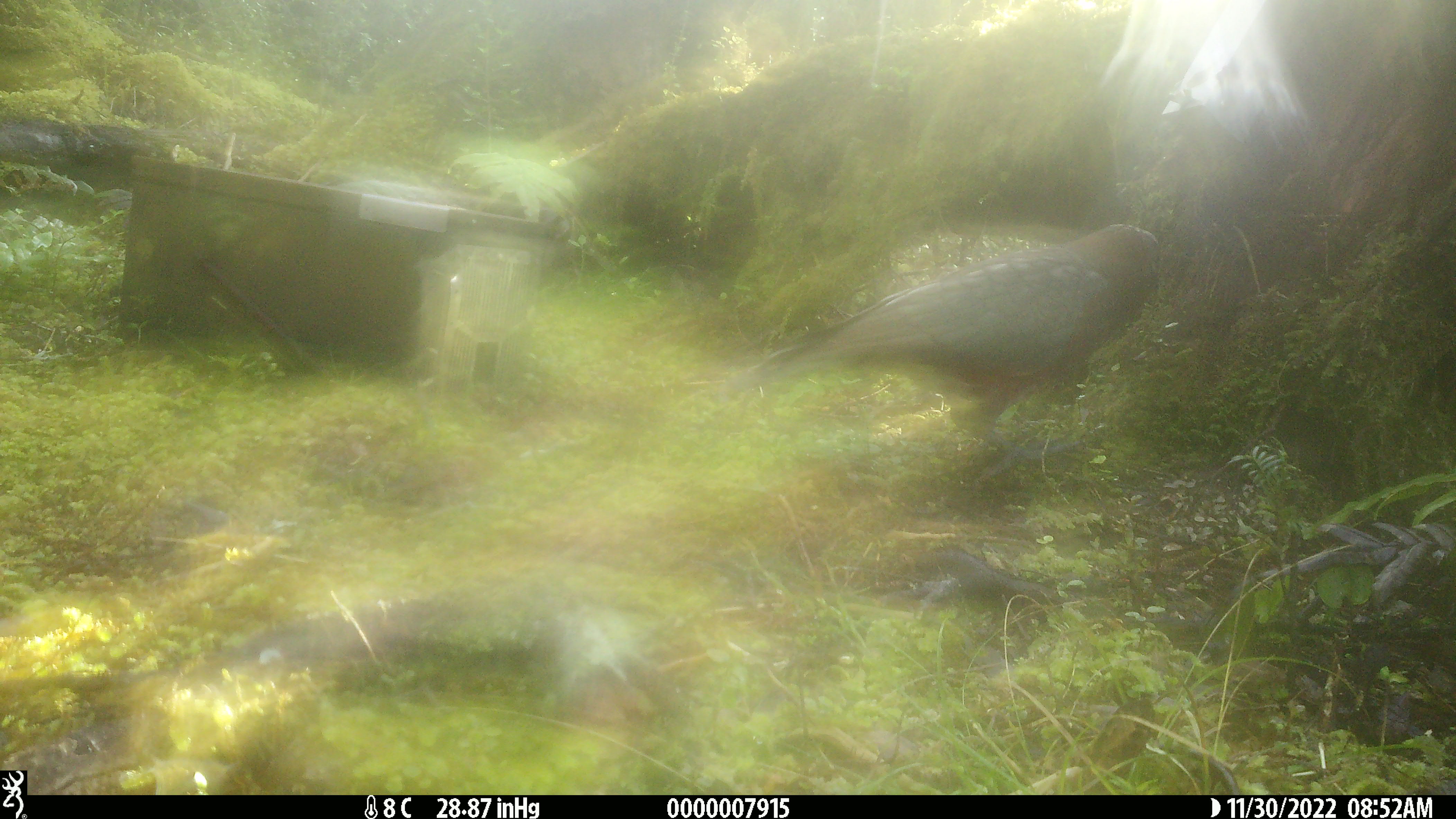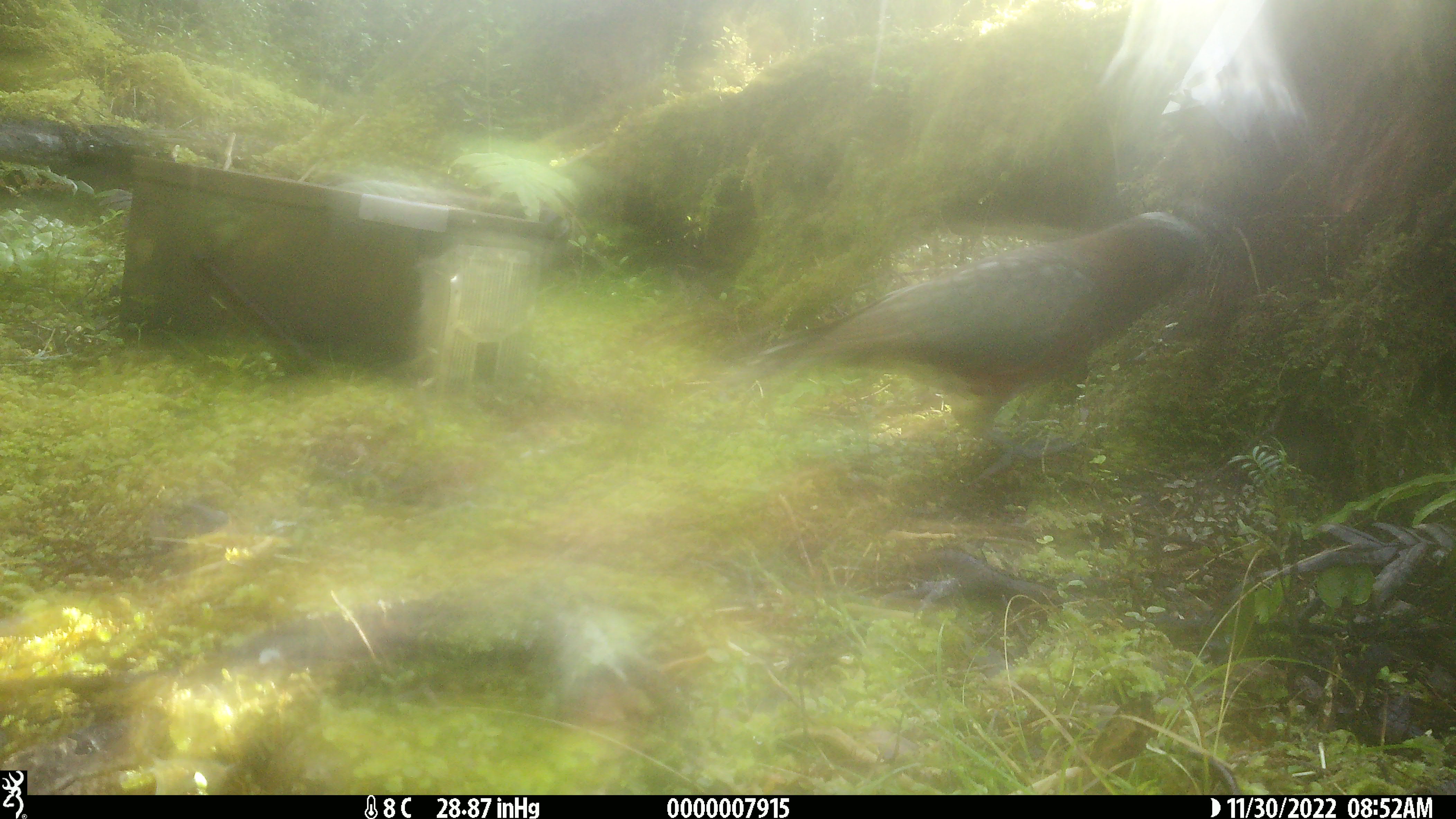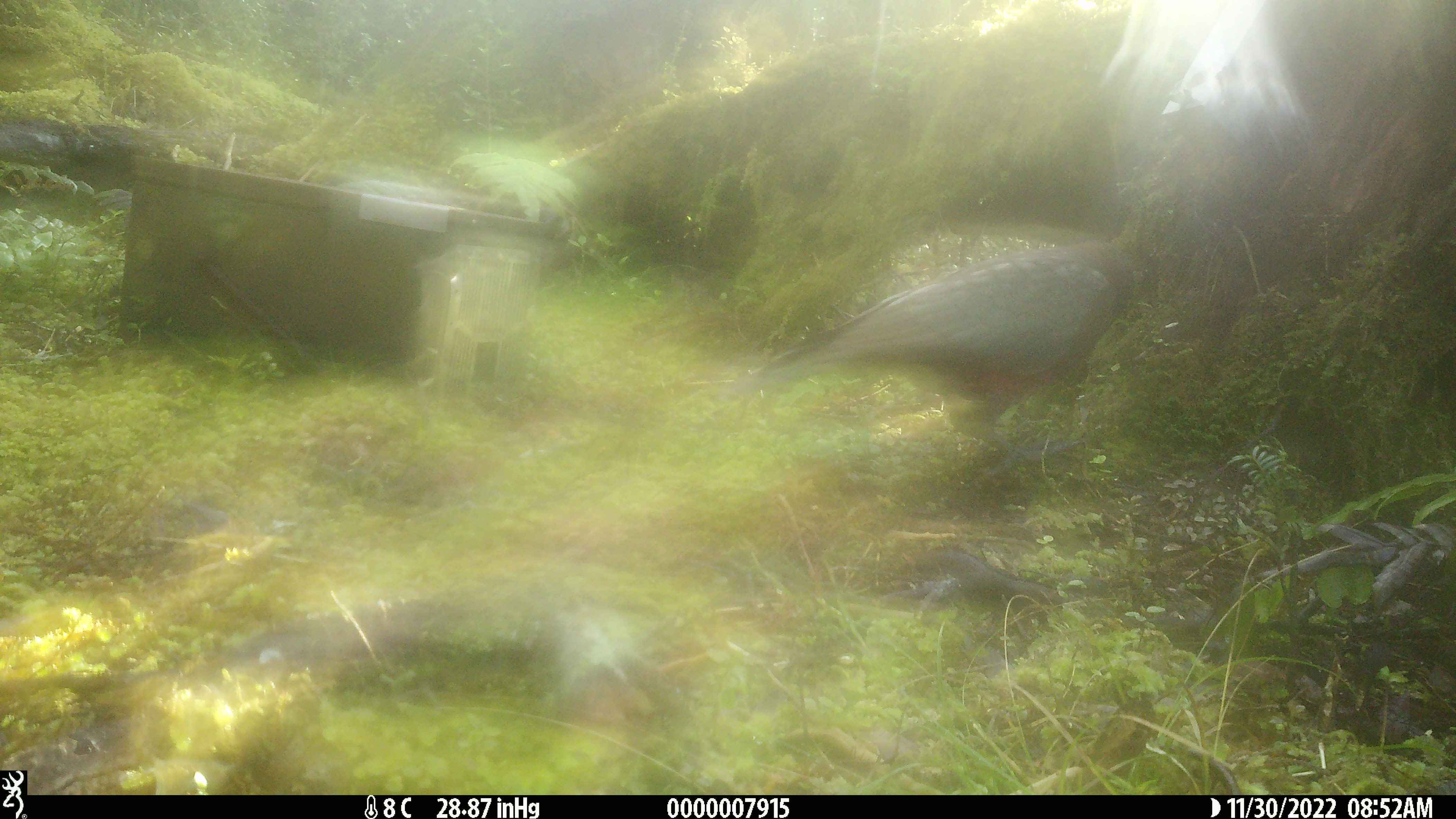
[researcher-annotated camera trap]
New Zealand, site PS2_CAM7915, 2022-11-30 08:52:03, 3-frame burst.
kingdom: Animalia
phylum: Chordata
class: Aves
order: Psittaciformes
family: Strigopidae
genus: Nestor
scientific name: Nestor meridionalis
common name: kaka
Kaka (Nestor meridionalis).